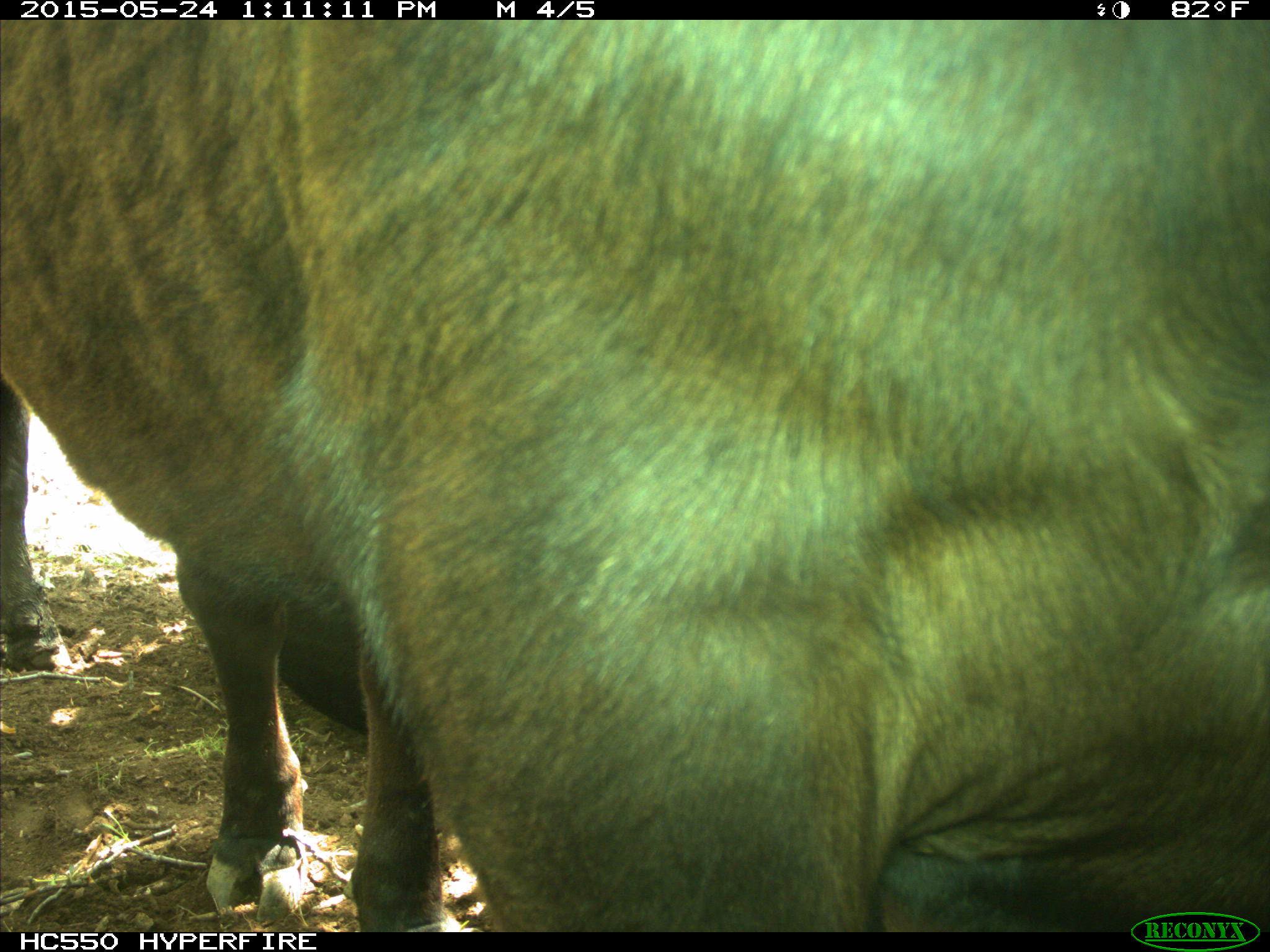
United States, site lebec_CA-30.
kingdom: Animalia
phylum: Chordata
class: Mammalia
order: Artiodactyla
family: Bovidae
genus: Bos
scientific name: Bos taurus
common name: domestic cow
Bos taurus (domestic cow).